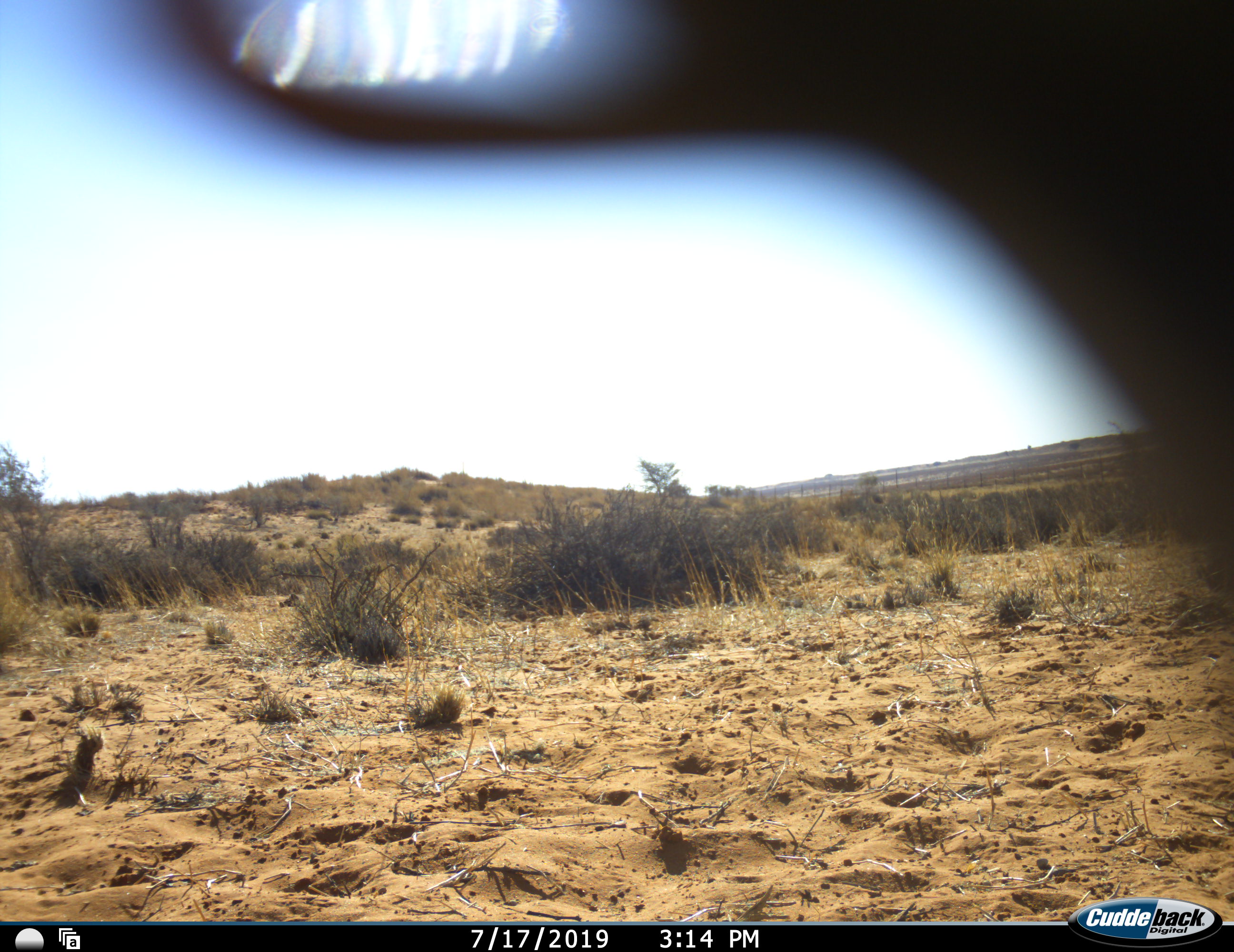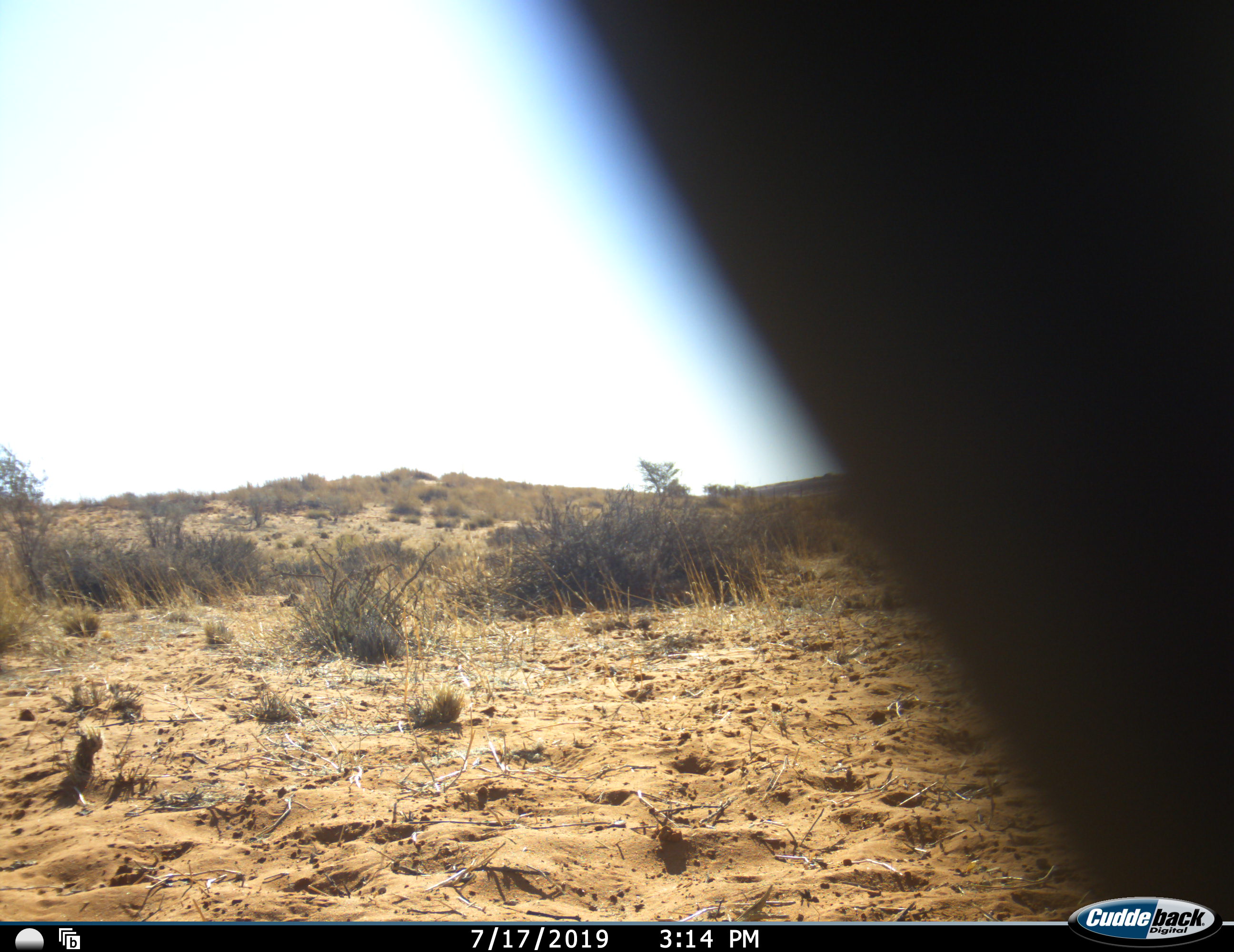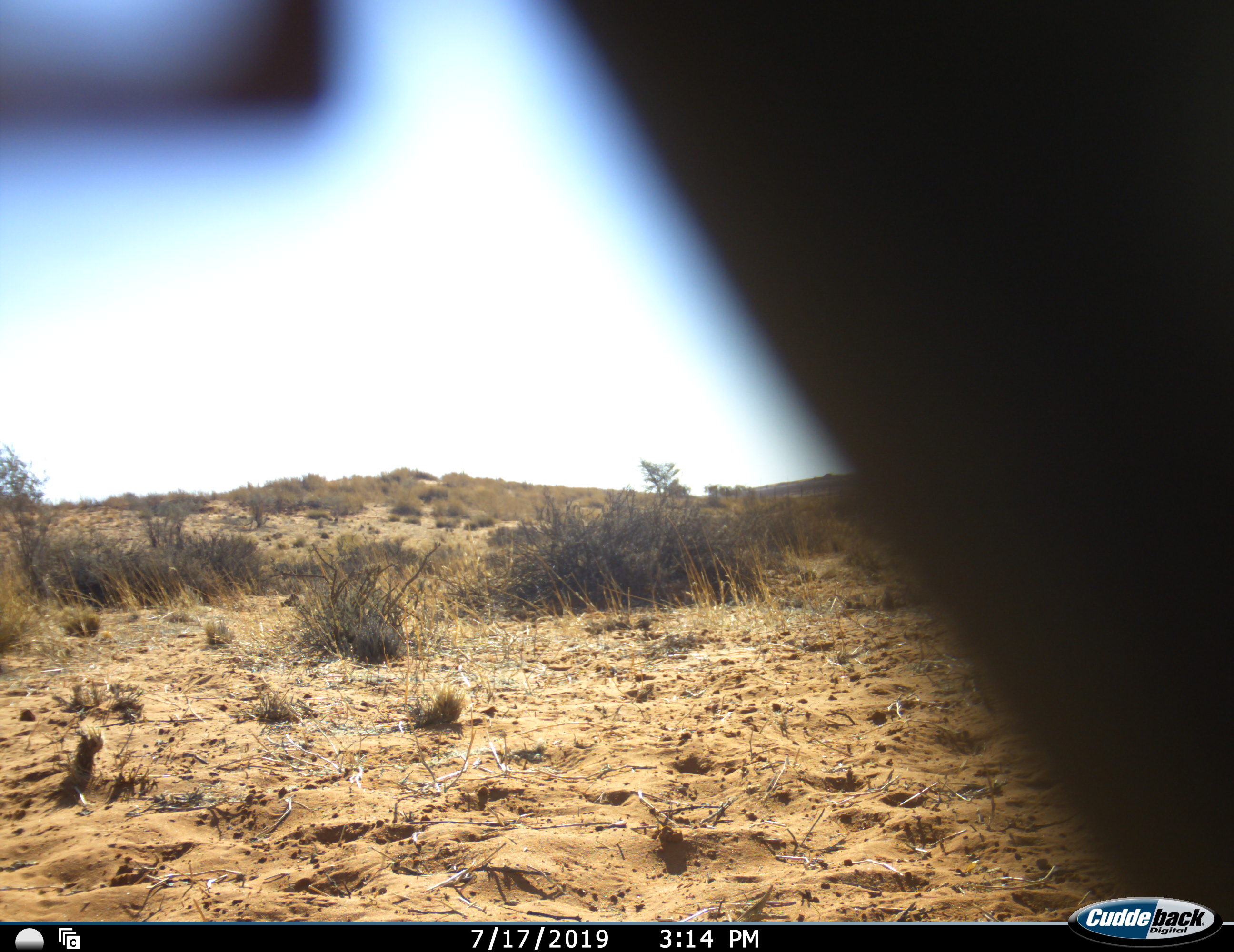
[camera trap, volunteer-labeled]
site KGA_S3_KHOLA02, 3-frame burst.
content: unidentified animal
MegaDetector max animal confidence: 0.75